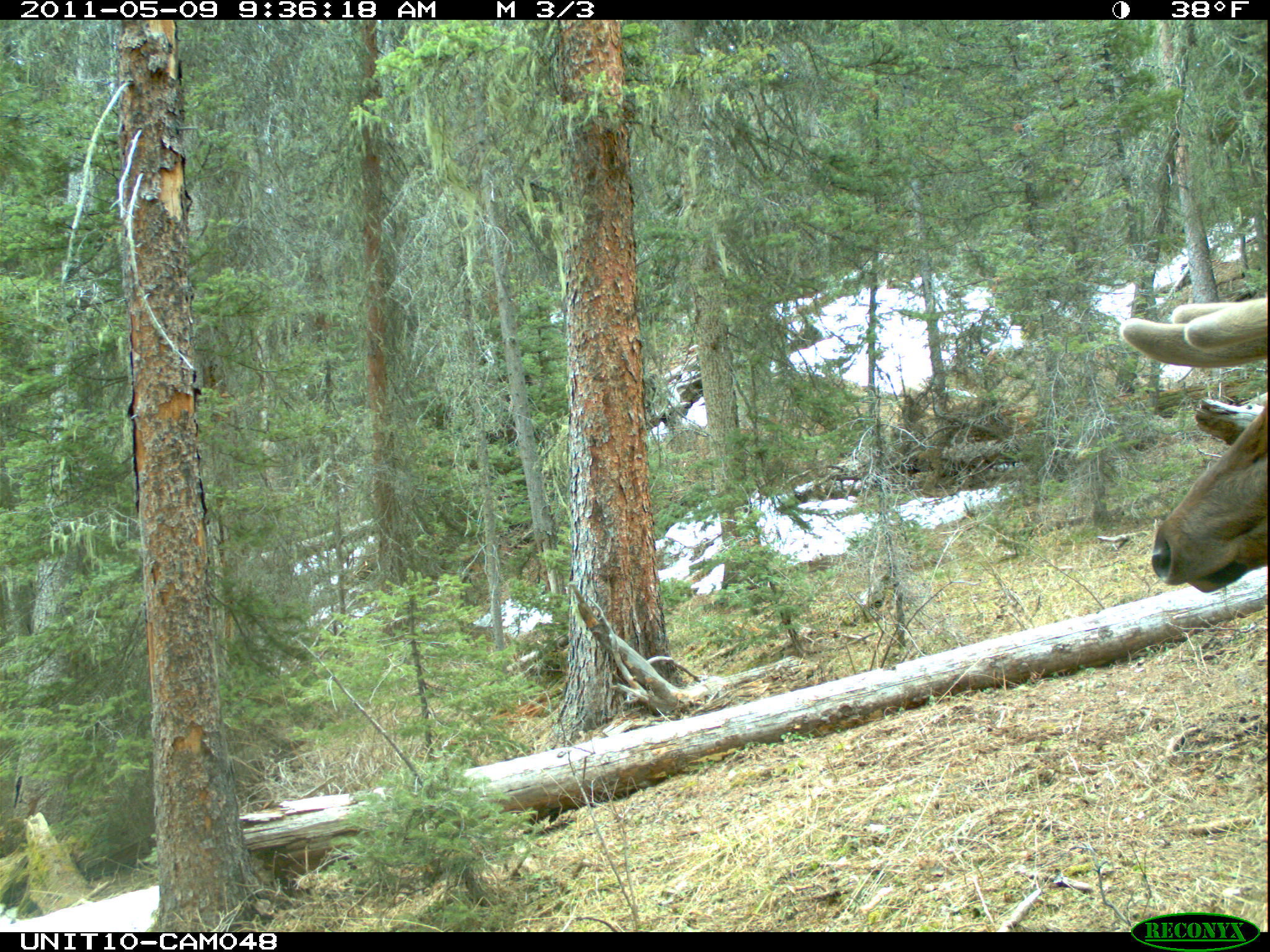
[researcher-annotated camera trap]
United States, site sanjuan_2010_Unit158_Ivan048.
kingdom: Animalia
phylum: Chordata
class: Mammalia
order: Artiodactyla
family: Cervidae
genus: Cervus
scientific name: Cervus elaphus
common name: red deer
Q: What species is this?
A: Cervus elaphus (red deer).